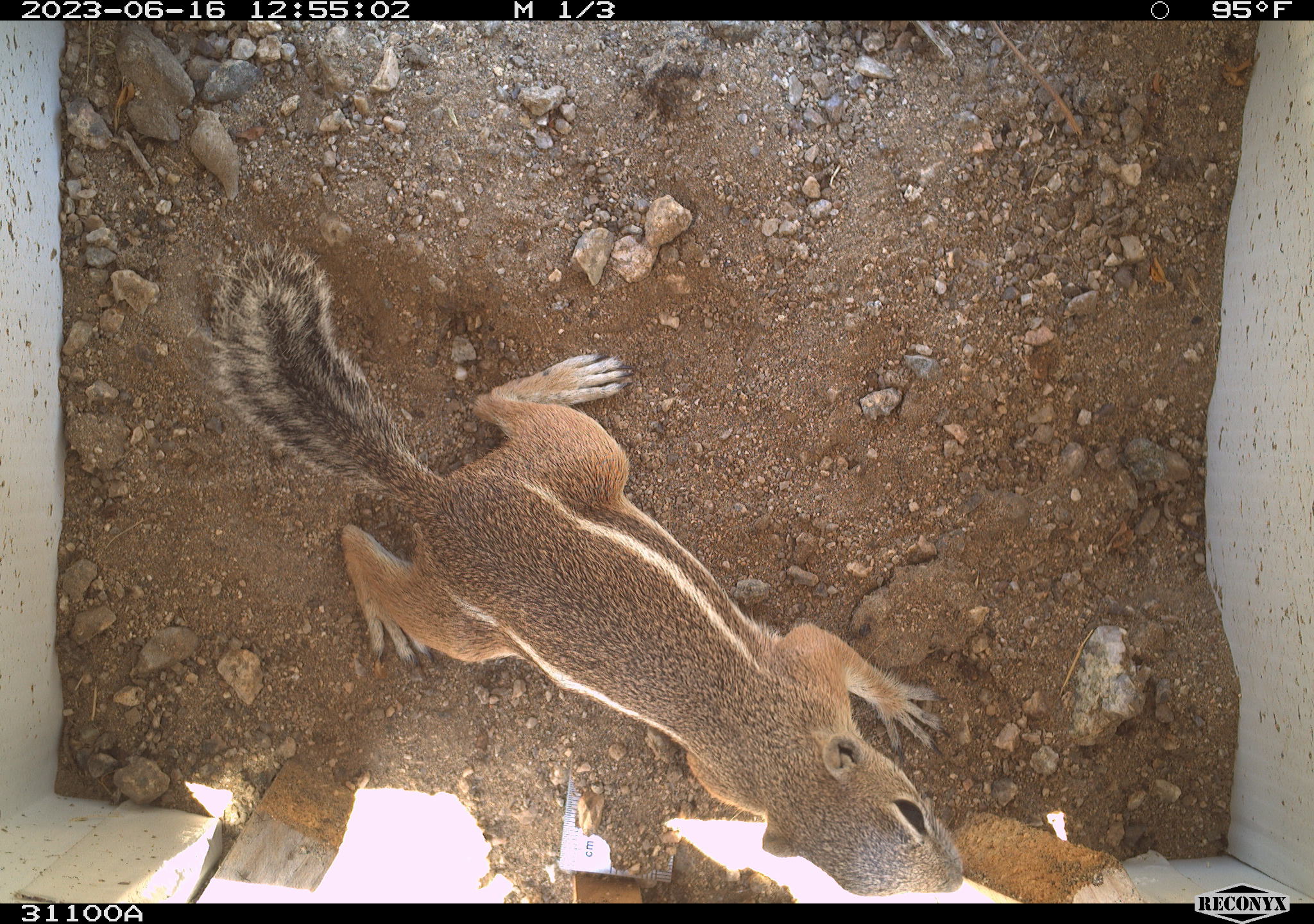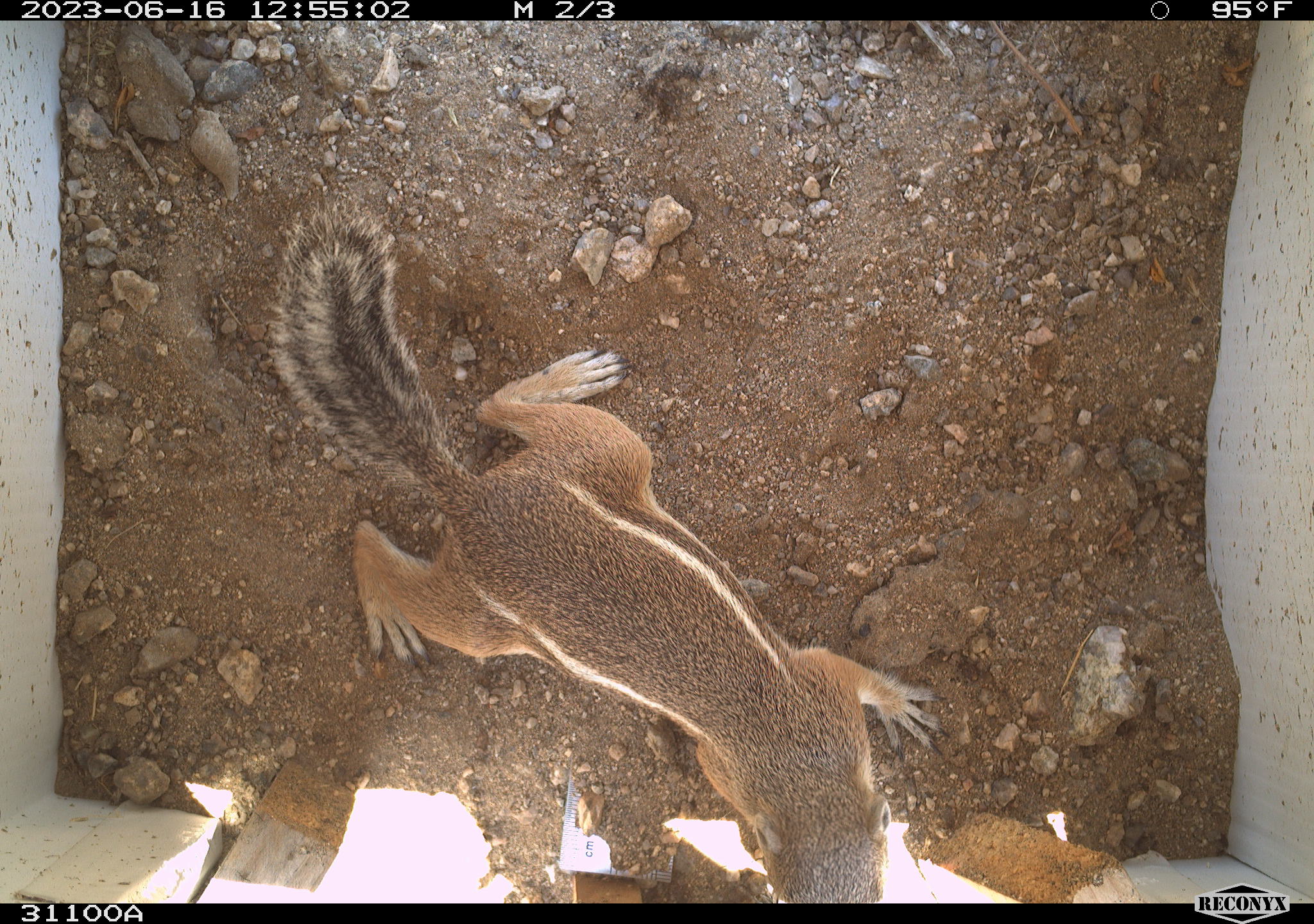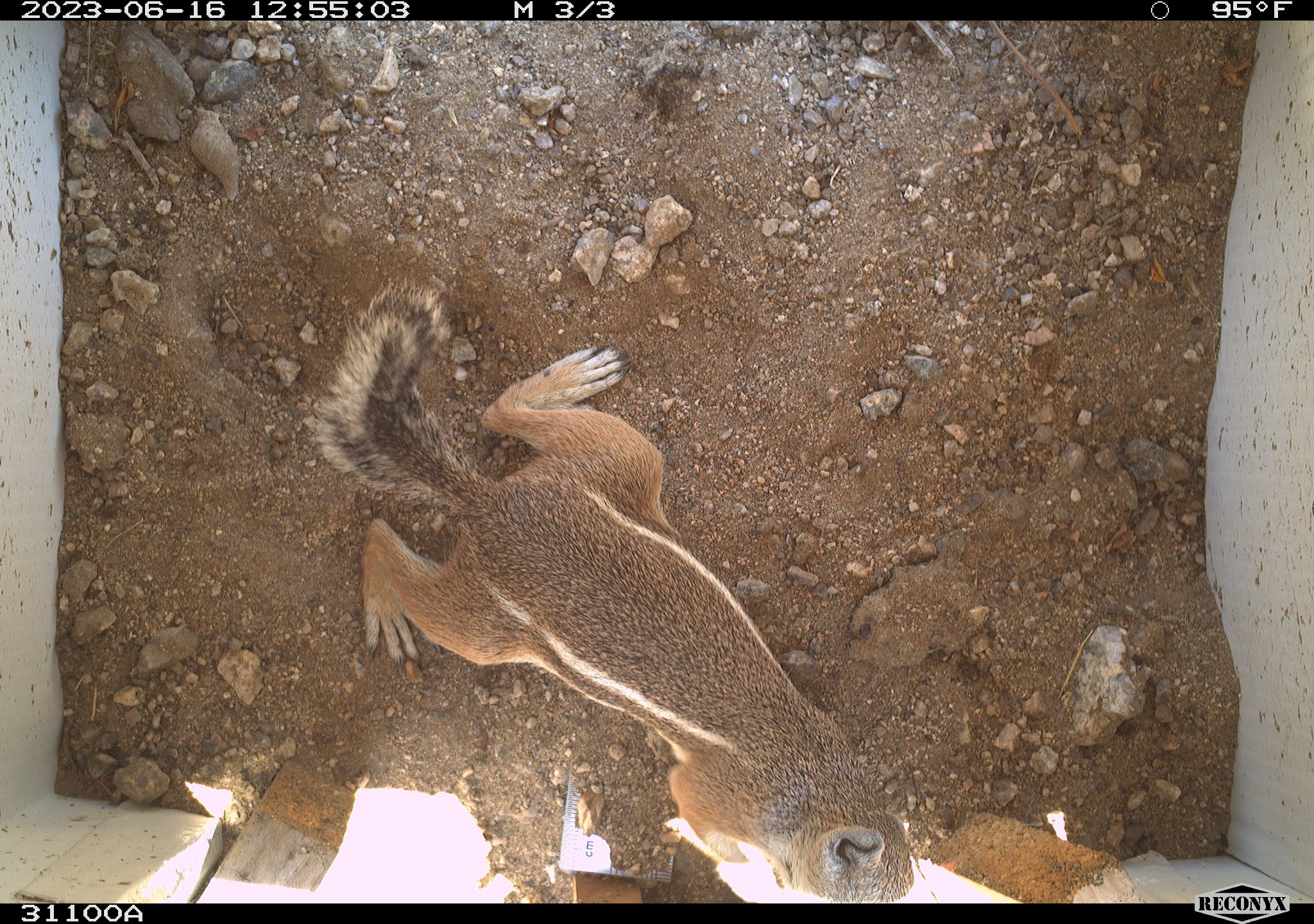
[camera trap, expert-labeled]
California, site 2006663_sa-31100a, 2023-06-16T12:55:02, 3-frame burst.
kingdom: Animalia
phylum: Chordata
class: Mammalia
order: Rodentia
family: Sciuridae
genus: Ammospermophilus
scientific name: Ammospermophilus leucurus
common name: white-tailed antelope squirrel